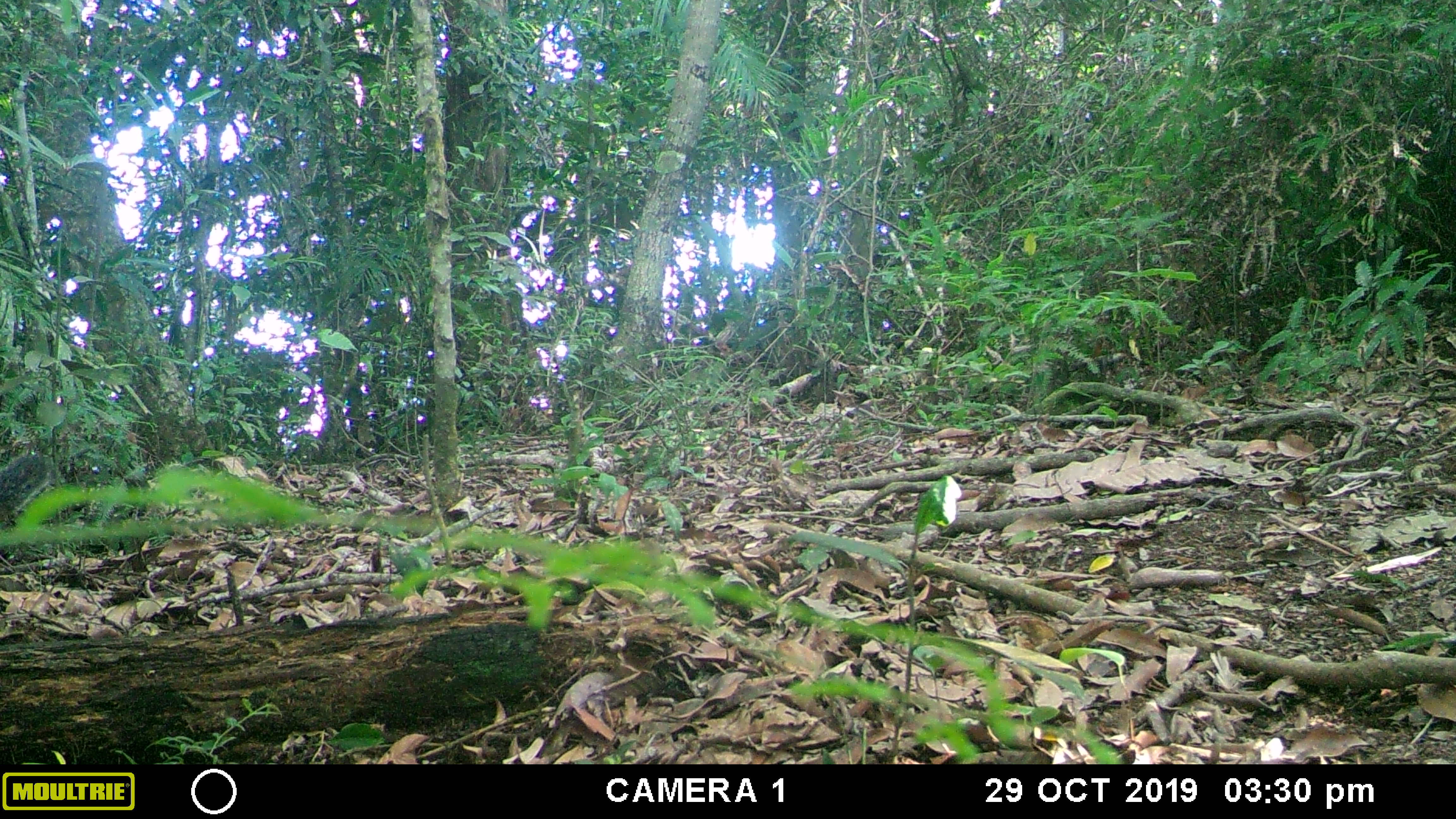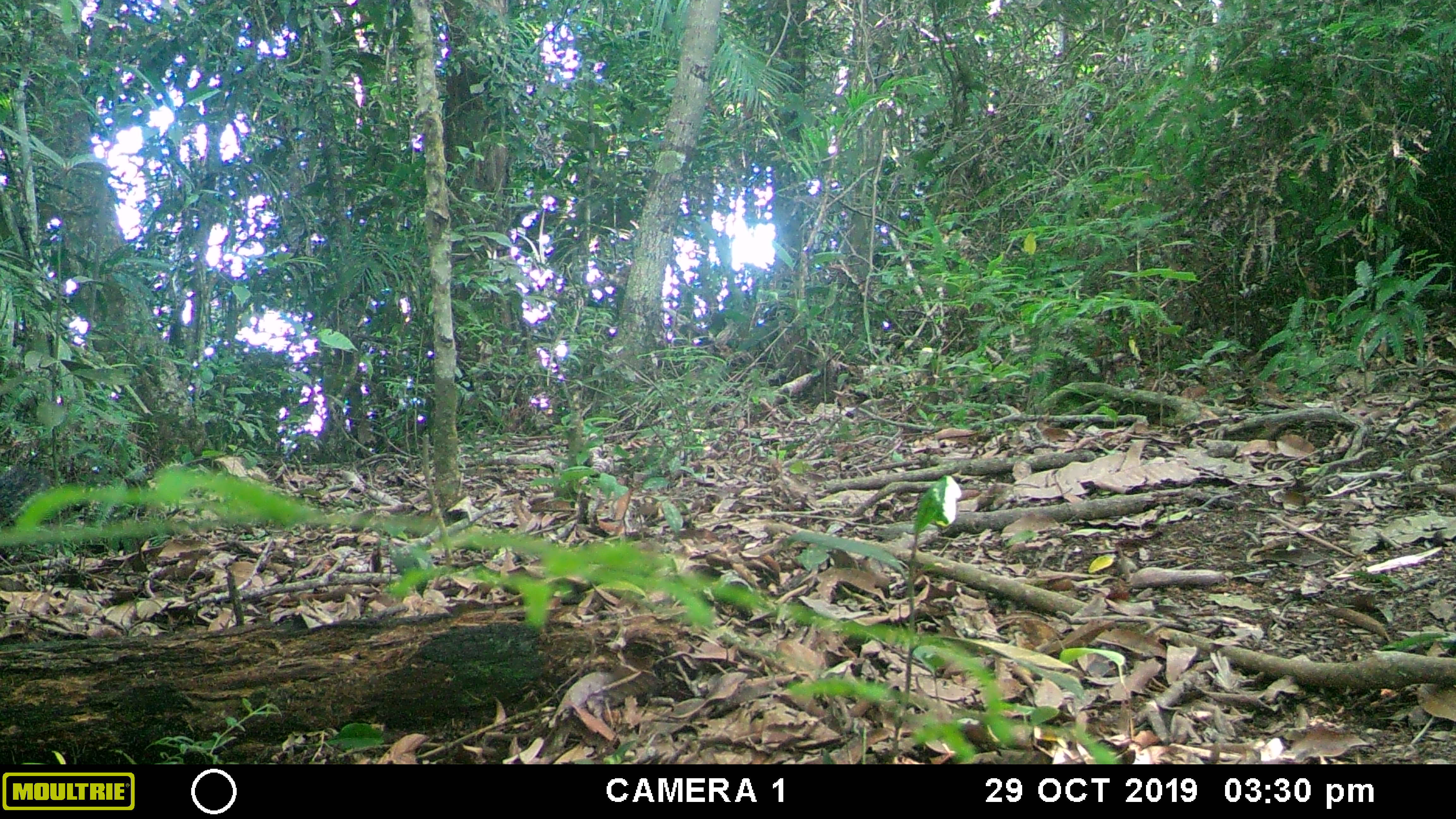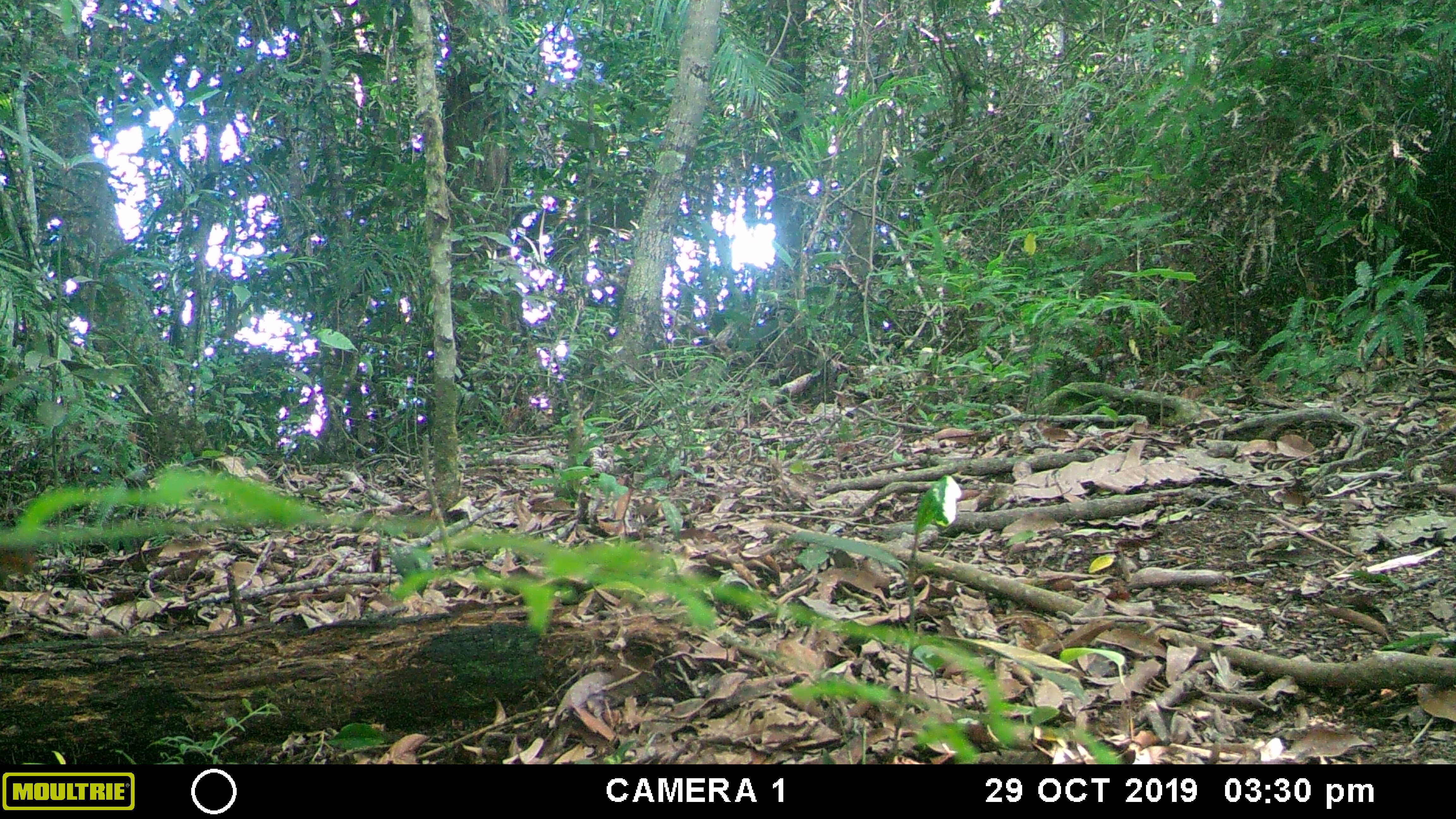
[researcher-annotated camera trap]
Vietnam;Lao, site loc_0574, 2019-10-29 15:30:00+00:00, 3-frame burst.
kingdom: Animalia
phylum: Chordata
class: Mammalia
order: Rodentia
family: Sciuridae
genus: Dremomys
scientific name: Dremomys rufigenis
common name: red-cheeked squirrel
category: red cheeked squirrel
Red cheeked squirrel (red-cheeked squirrel) (Dremomys rufigenis). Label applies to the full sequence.